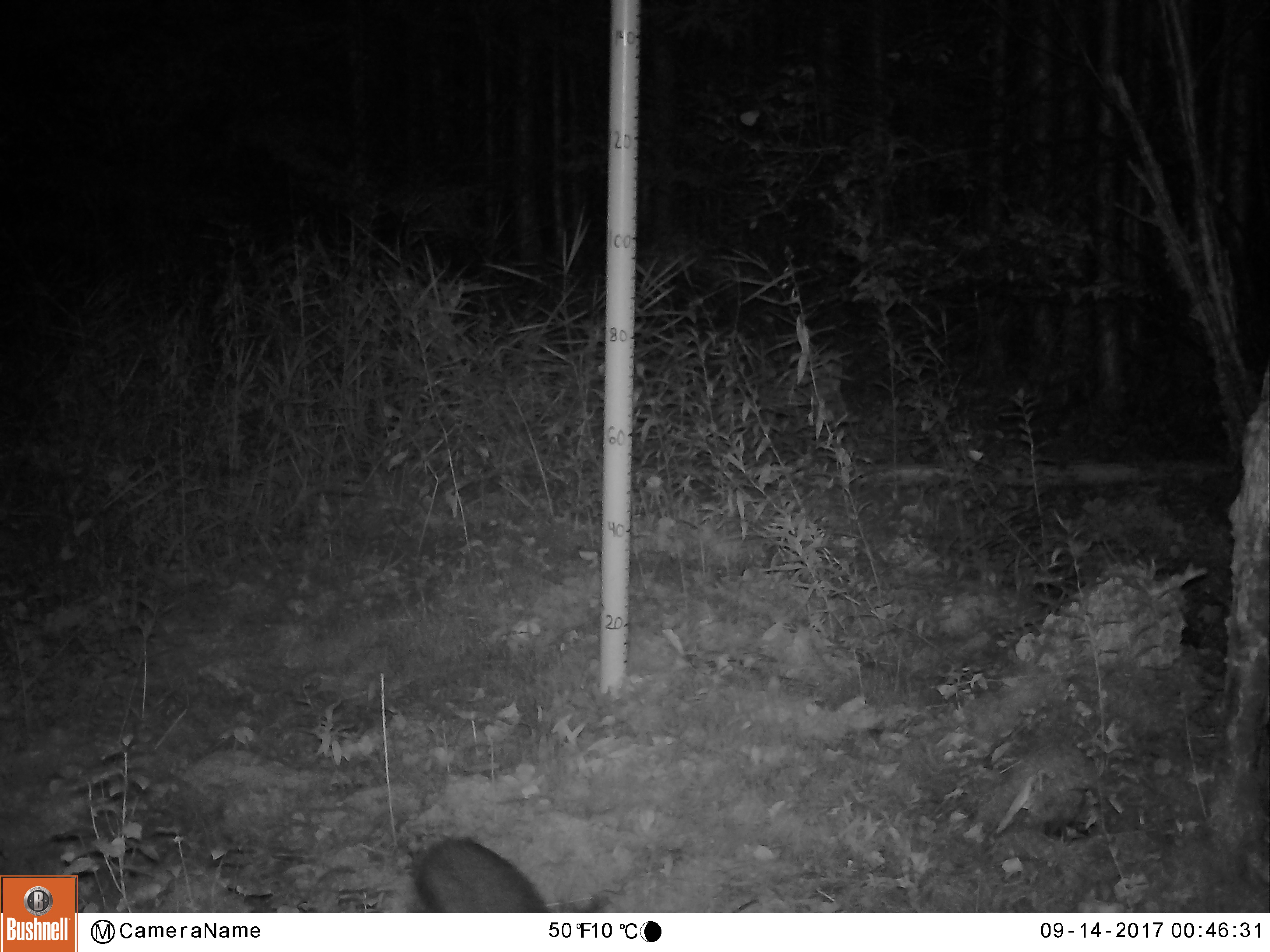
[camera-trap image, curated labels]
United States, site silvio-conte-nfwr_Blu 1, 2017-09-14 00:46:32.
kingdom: Animalia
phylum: Chordata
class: Mammalia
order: Artiodactyla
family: Cervidae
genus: Odocoileus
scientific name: Odocoileus virginianus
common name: white-tailed deer